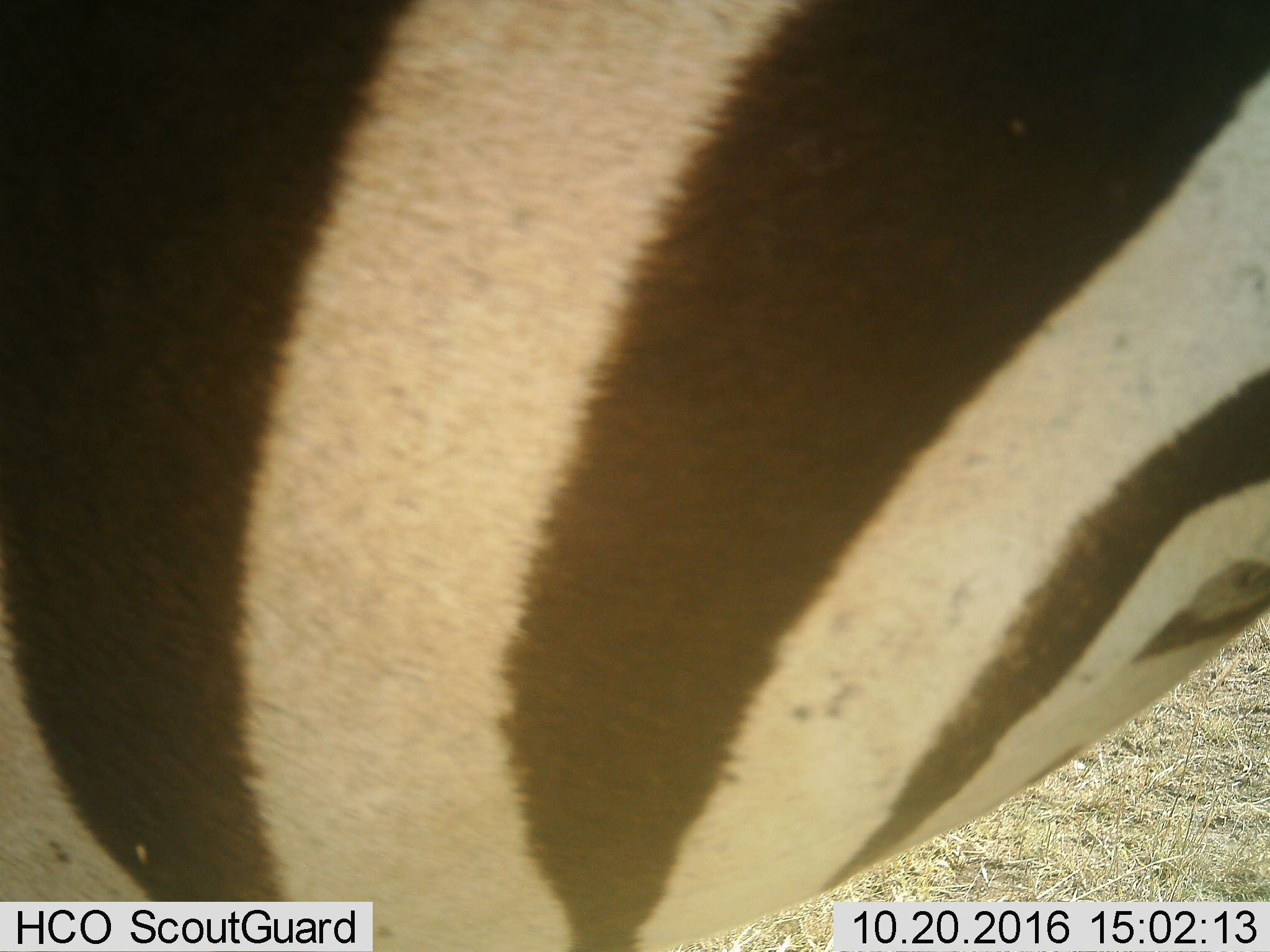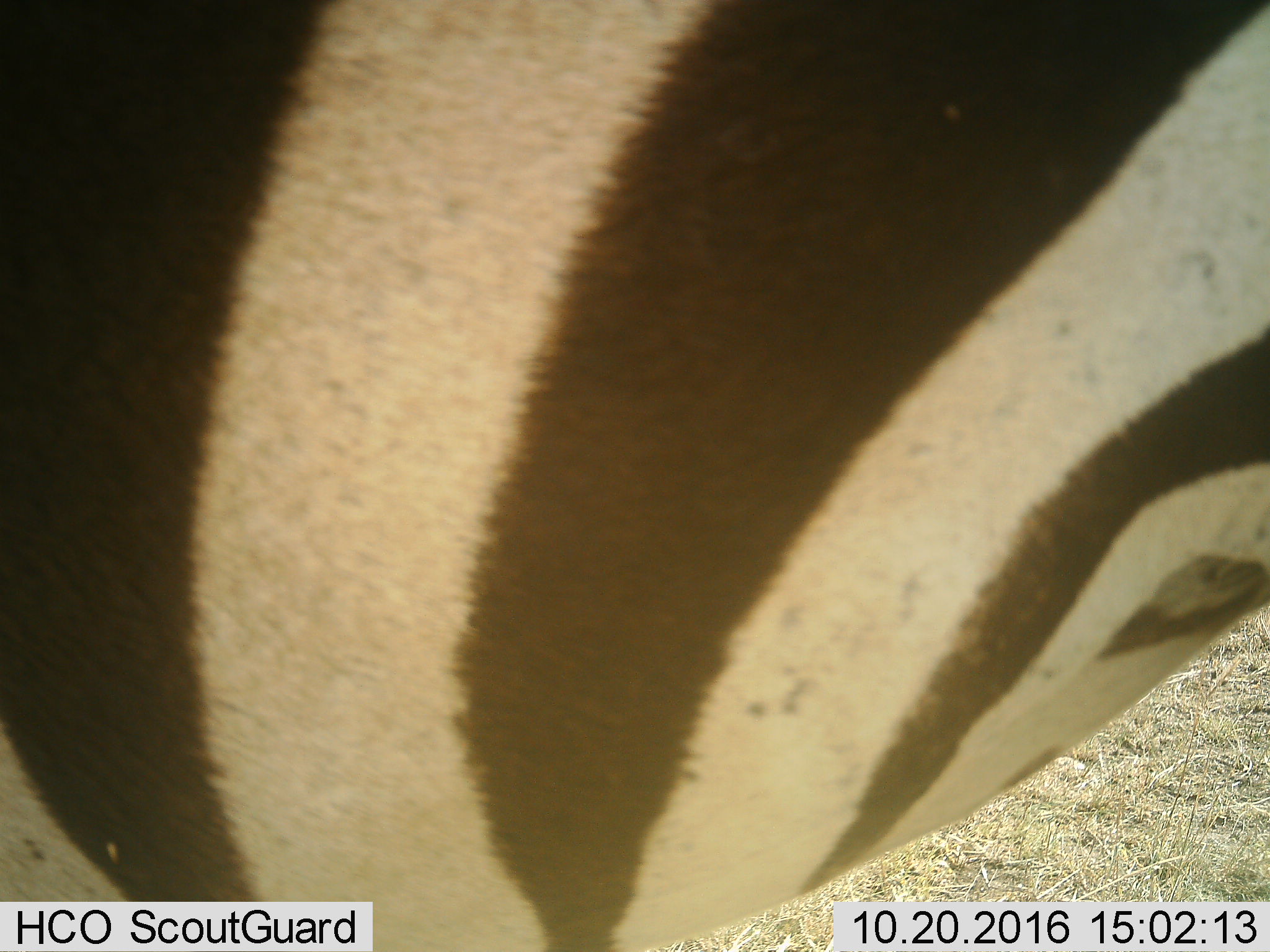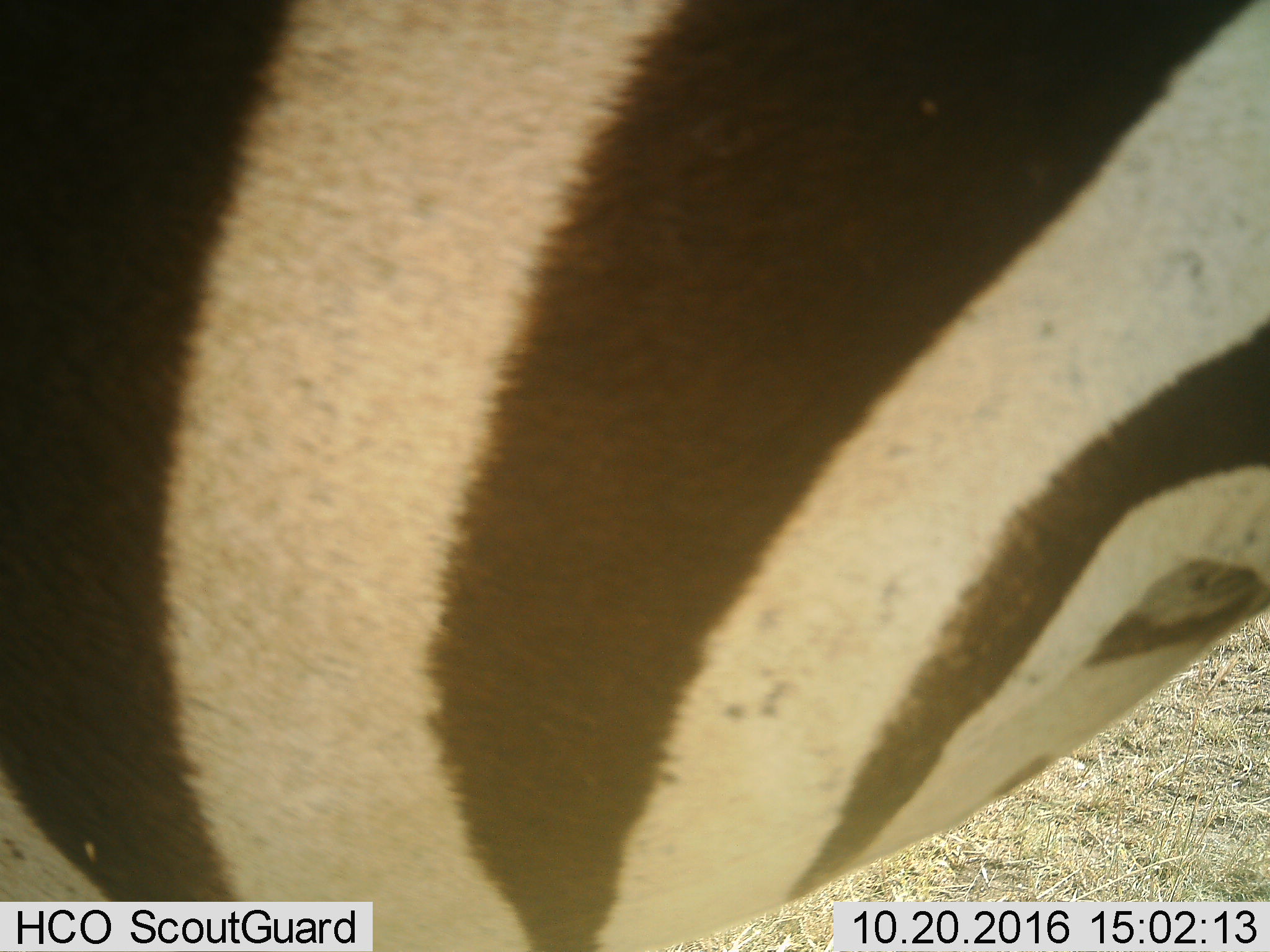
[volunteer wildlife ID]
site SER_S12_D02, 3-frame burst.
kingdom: Animalia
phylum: Chordata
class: Mammalia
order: Perissodactyla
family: Equidae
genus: Equus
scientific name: Equus quagga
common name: plains zebra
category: zebraplains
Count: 1.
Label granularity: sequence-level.